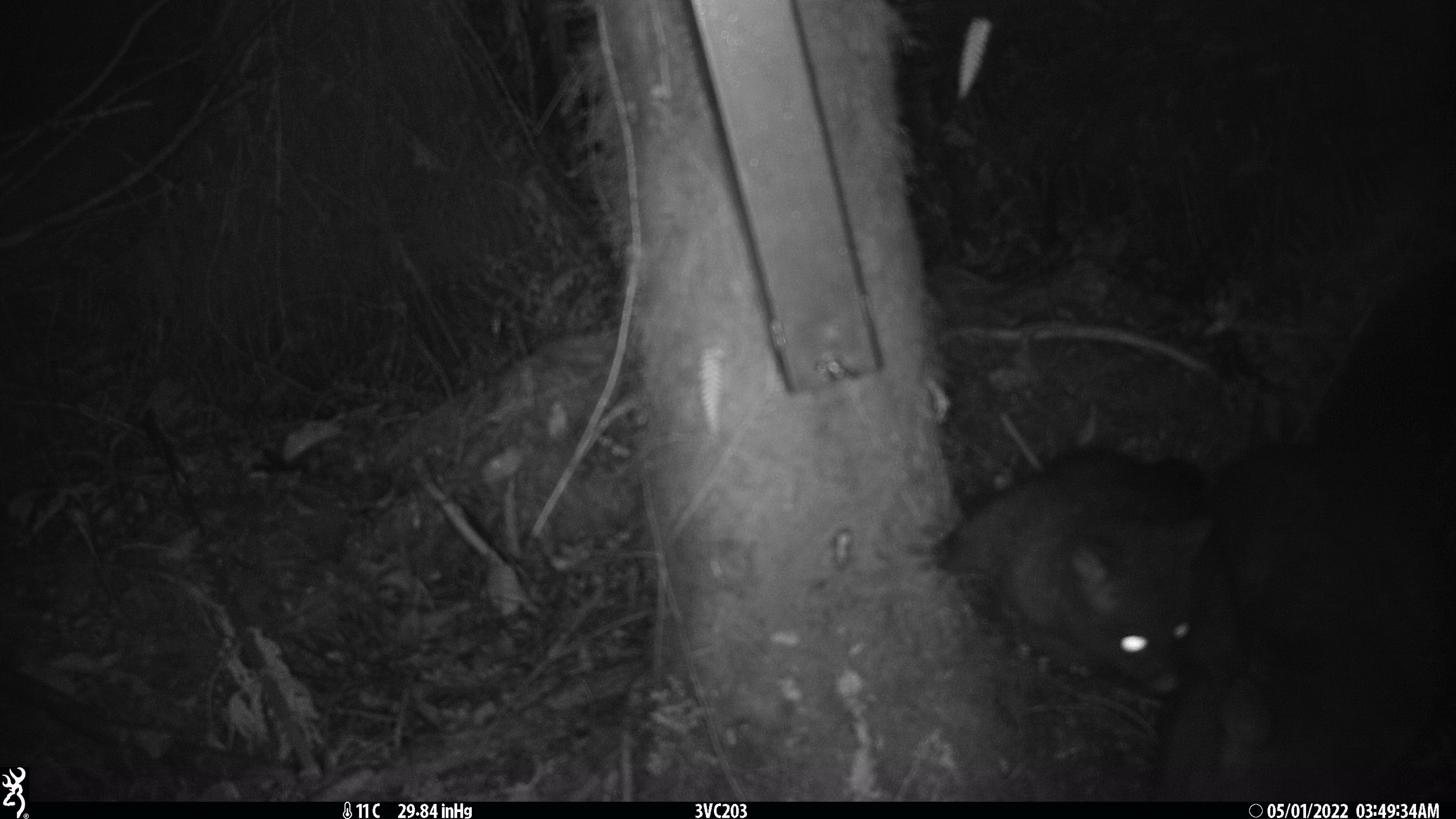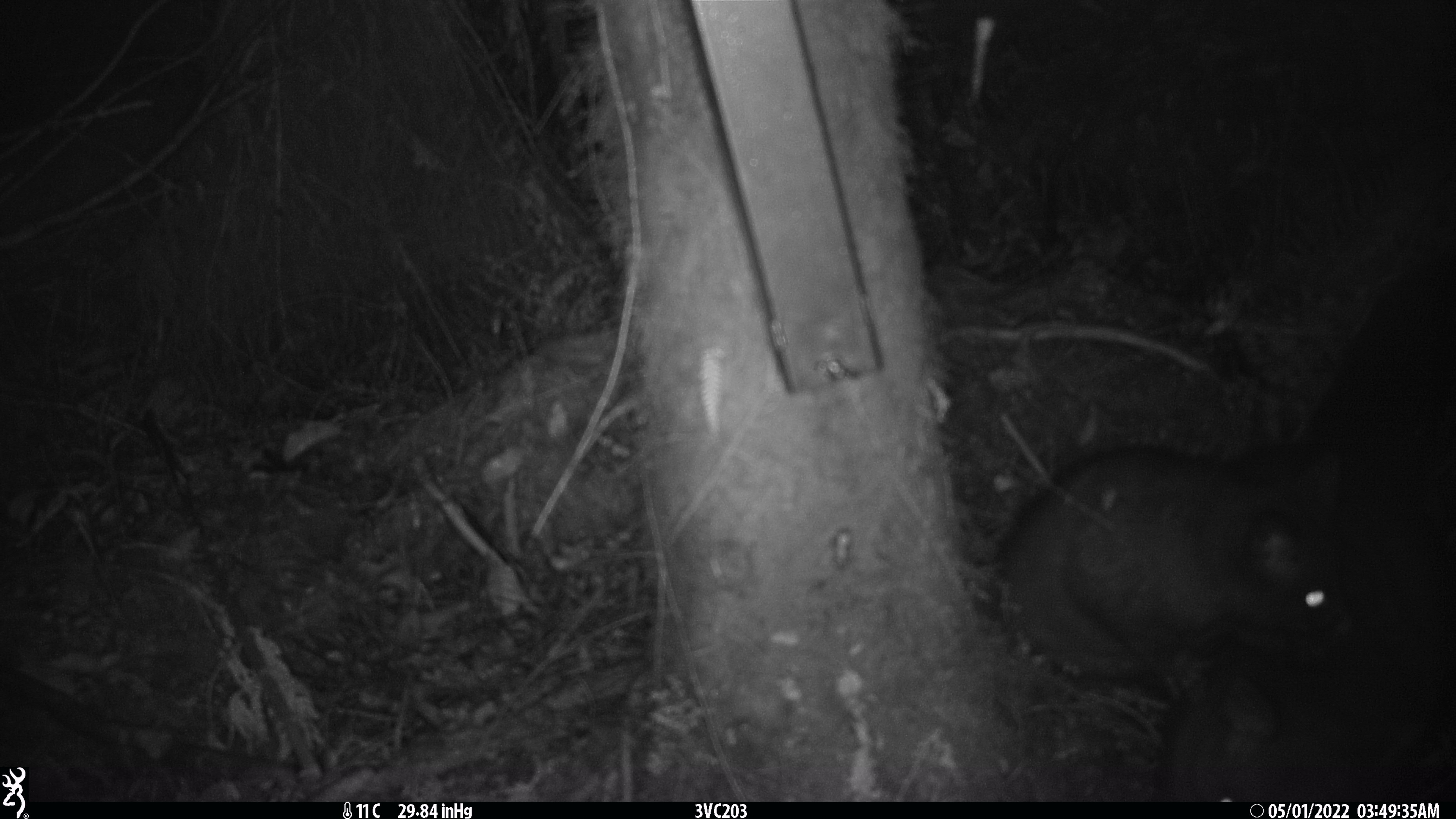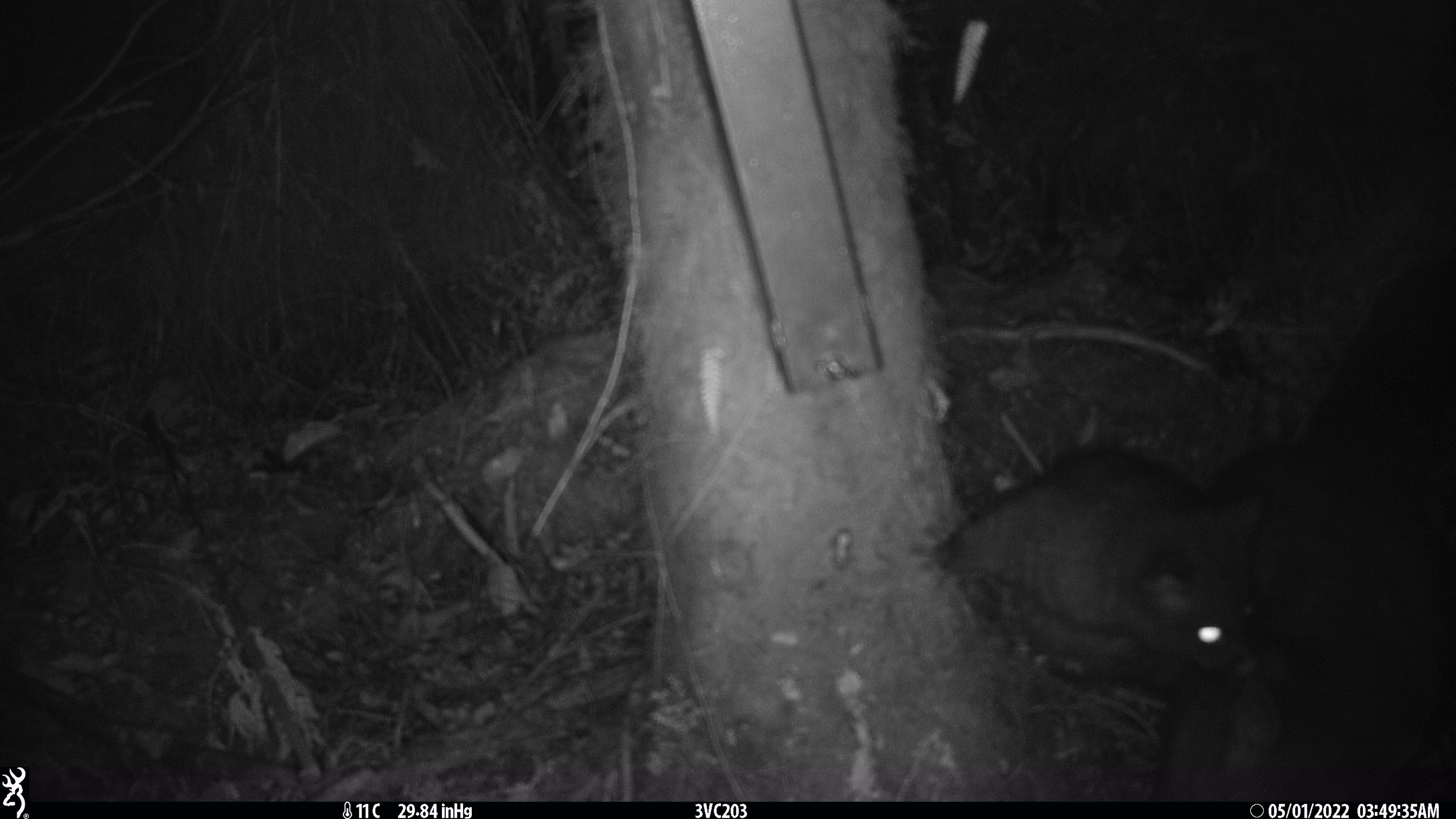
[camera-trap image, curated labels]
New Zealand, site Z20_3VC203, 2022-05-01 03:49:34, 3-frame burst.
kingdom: Animalia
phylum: Chordata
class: Mammalia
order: Diprotodontia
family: Phalangeridae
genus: Trichosurus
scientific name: Trichosurus vulpecula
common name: common brushtail possum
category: possum